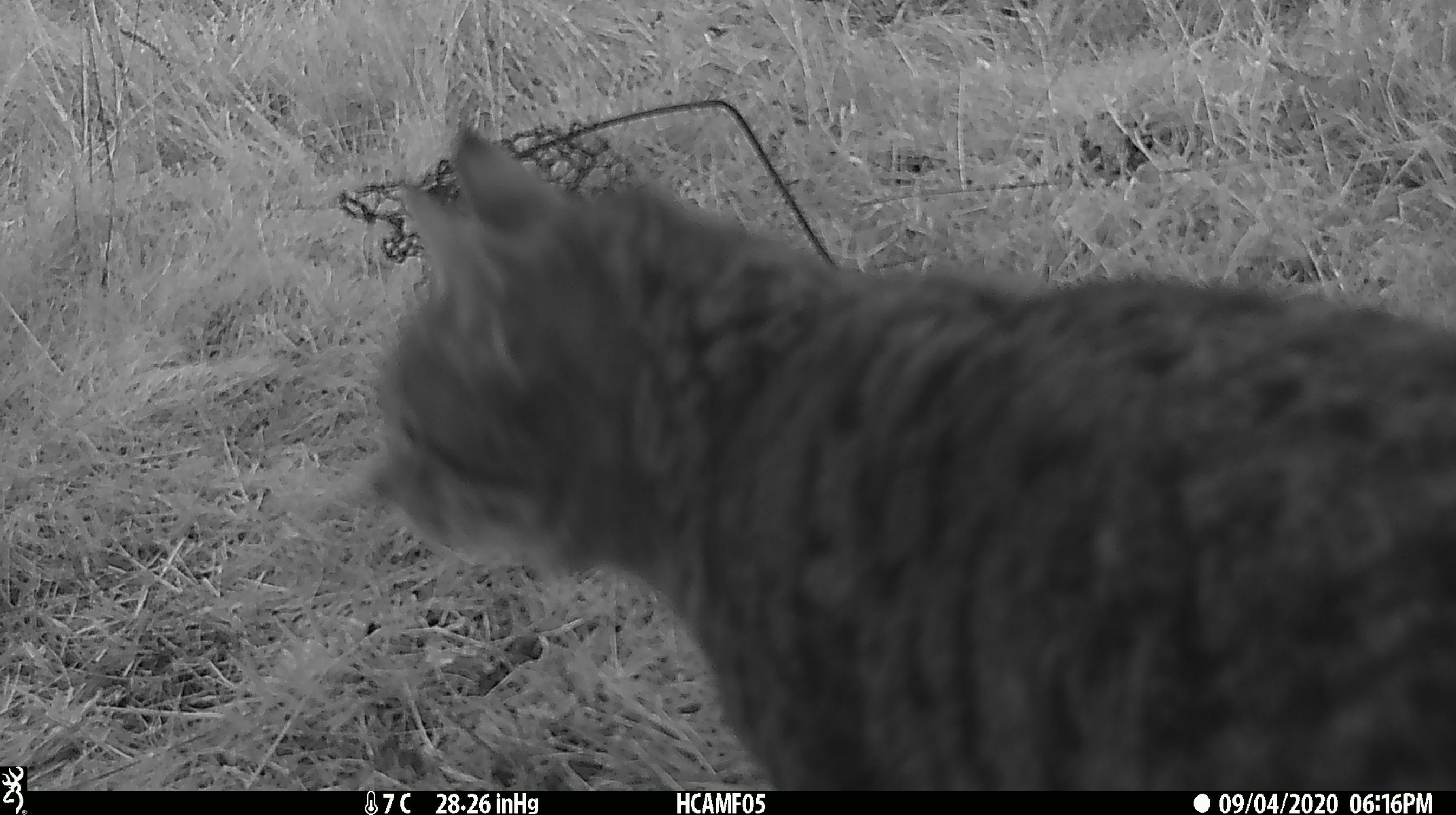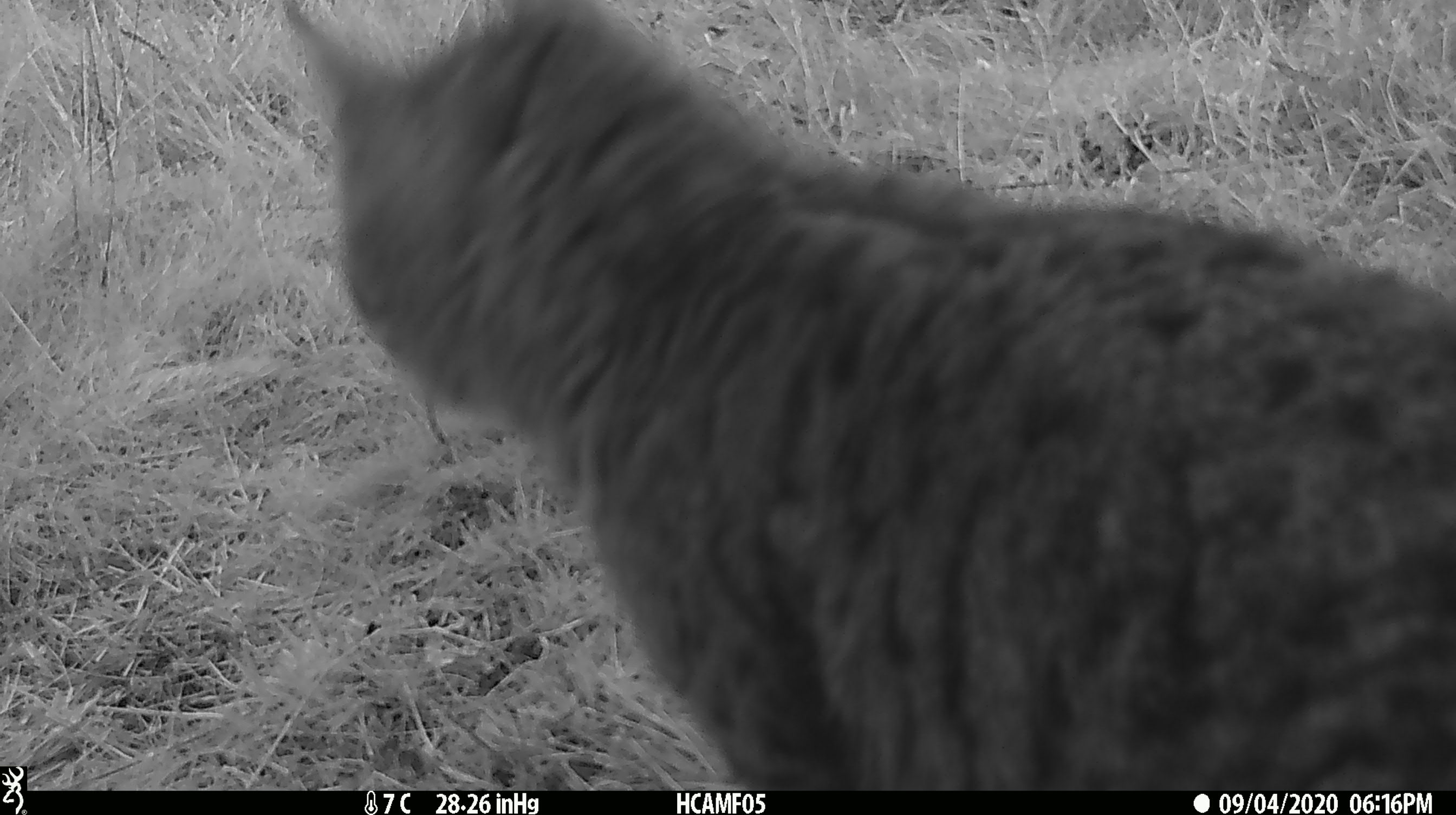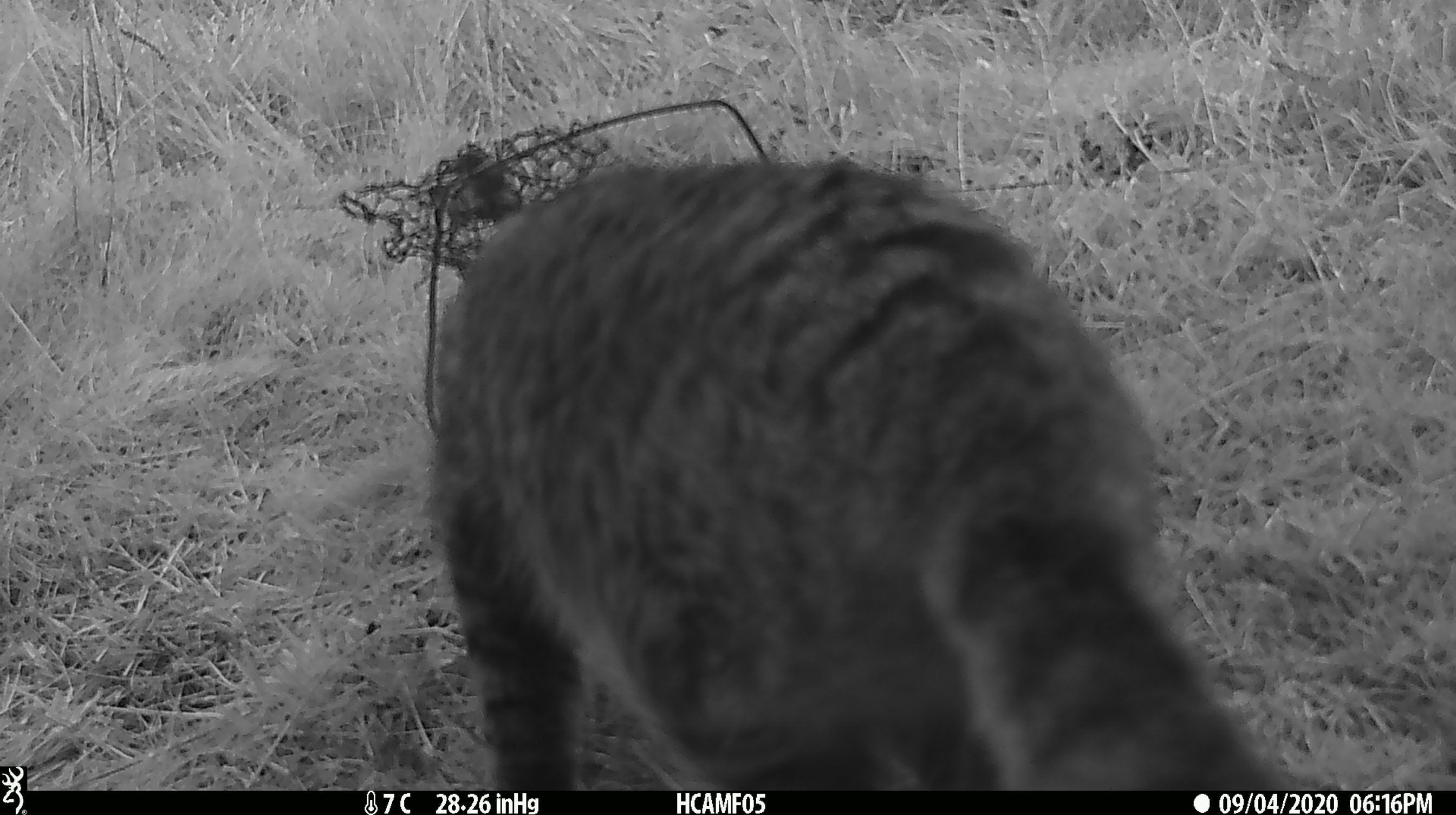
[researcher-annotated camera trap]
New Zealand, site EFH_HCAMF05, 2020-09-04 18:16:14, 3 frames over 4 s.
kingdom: Animalia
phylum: Chordata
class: Mammalia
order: Carnivora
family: Felidae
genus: Felis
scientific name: Felis catus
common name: domestic cat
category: cat